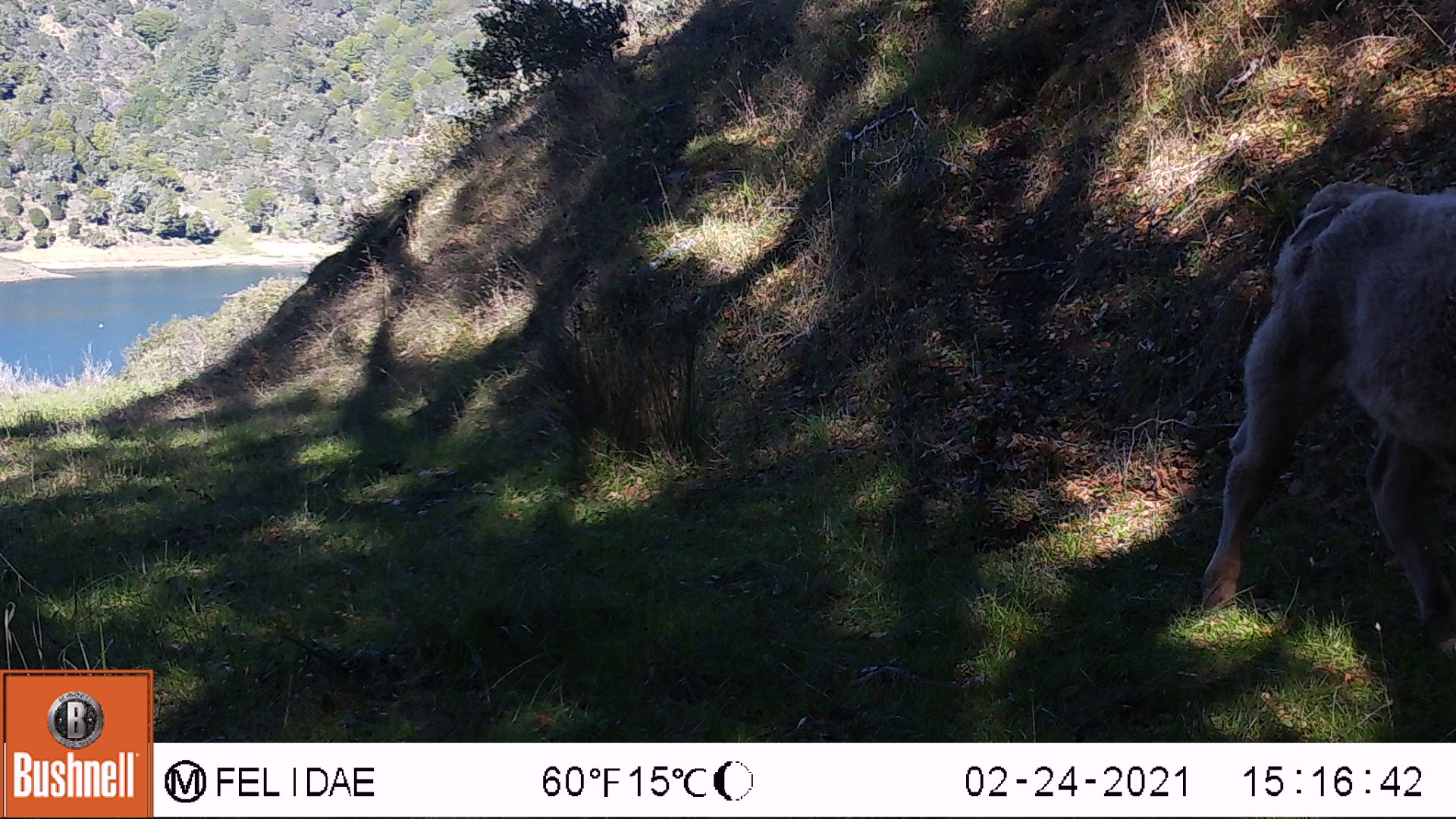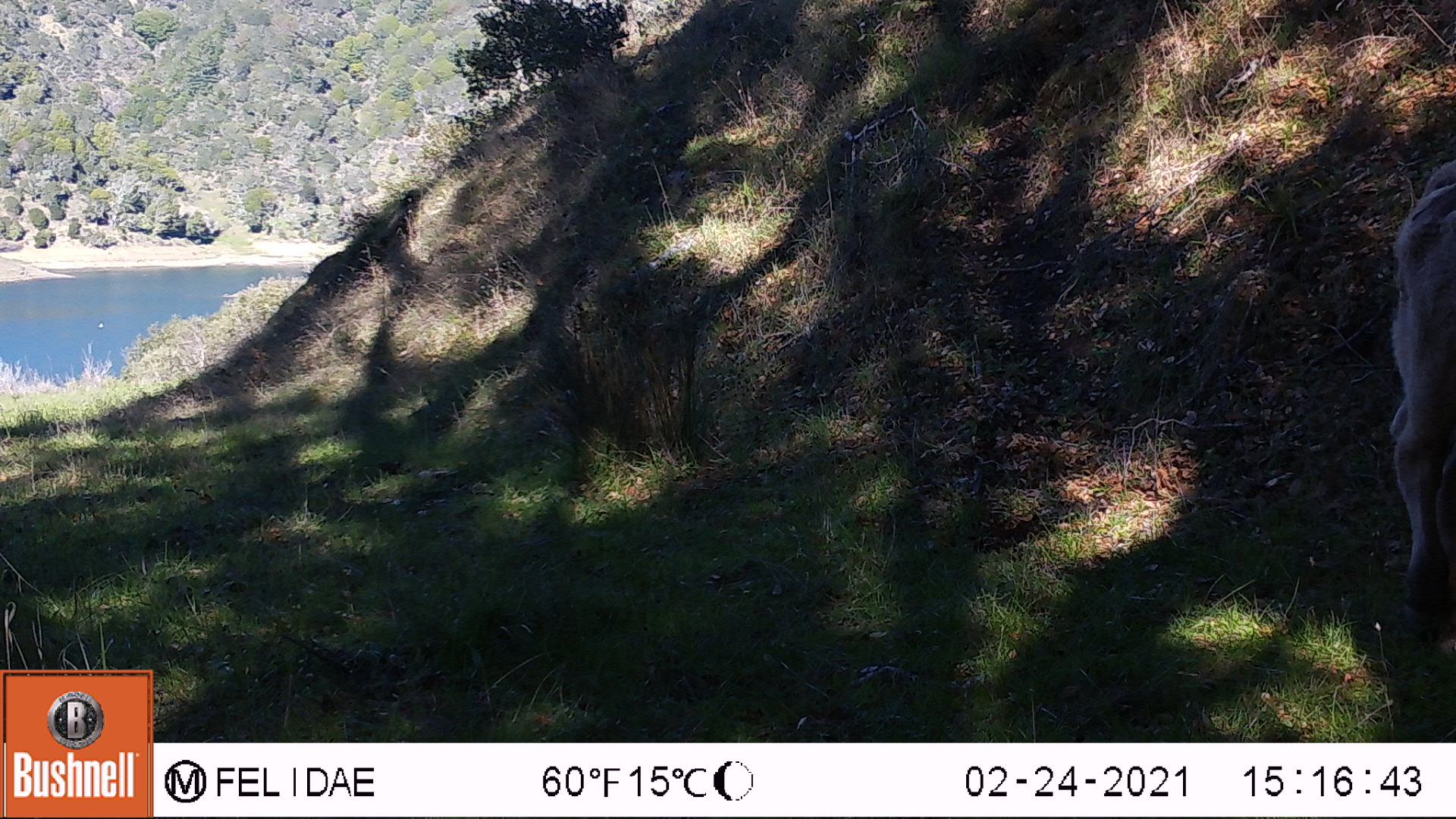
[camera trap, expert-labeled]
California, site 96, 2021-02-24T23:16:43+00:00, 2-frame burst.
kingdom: Animalia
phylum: Chordata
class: Mammalia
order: Artiodactyla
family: Bovidae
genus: Bos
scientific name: Bos taurus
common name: domestic cattle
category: cattle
Cattle (domestic cattle) (Bos taurus).